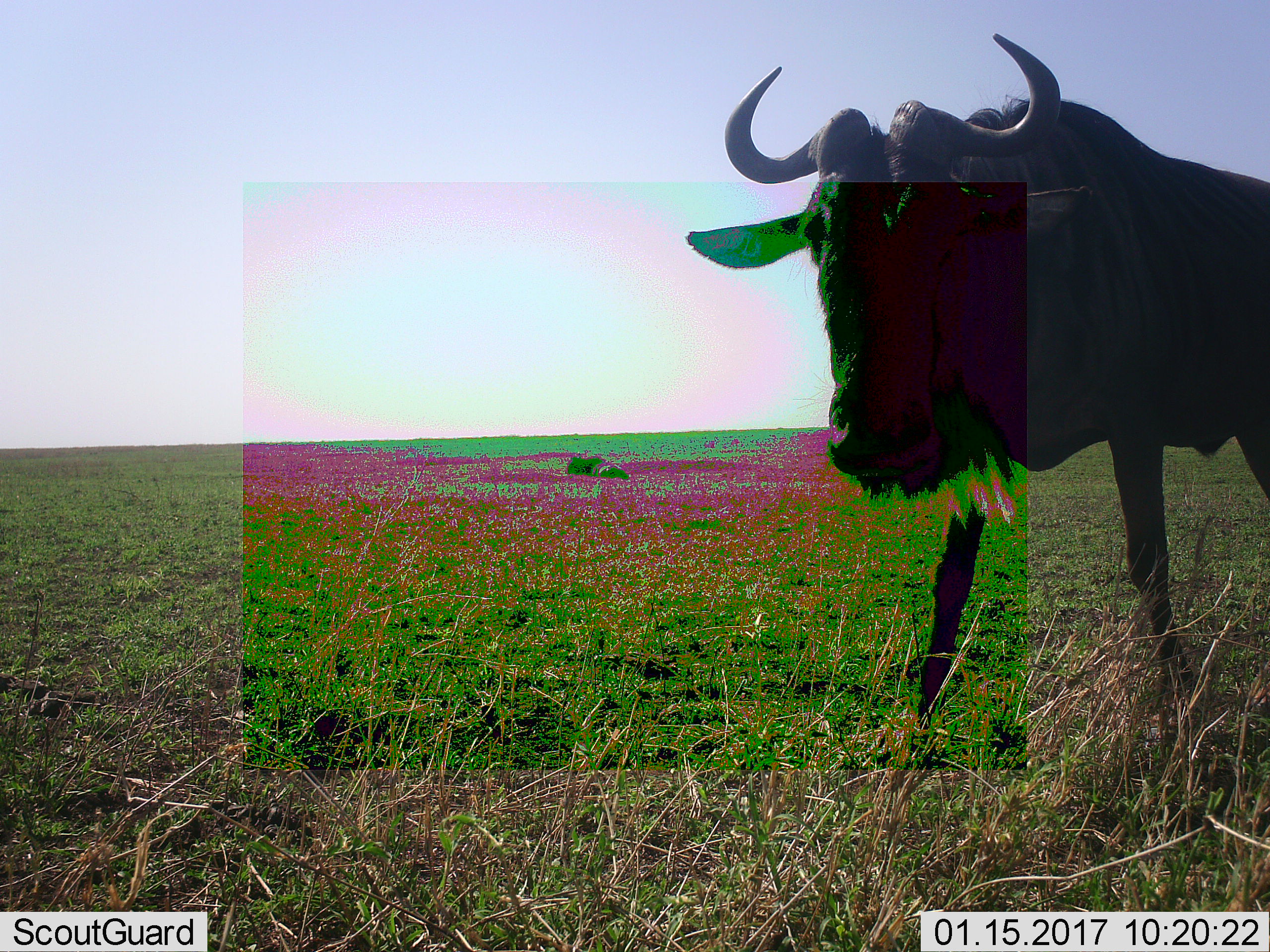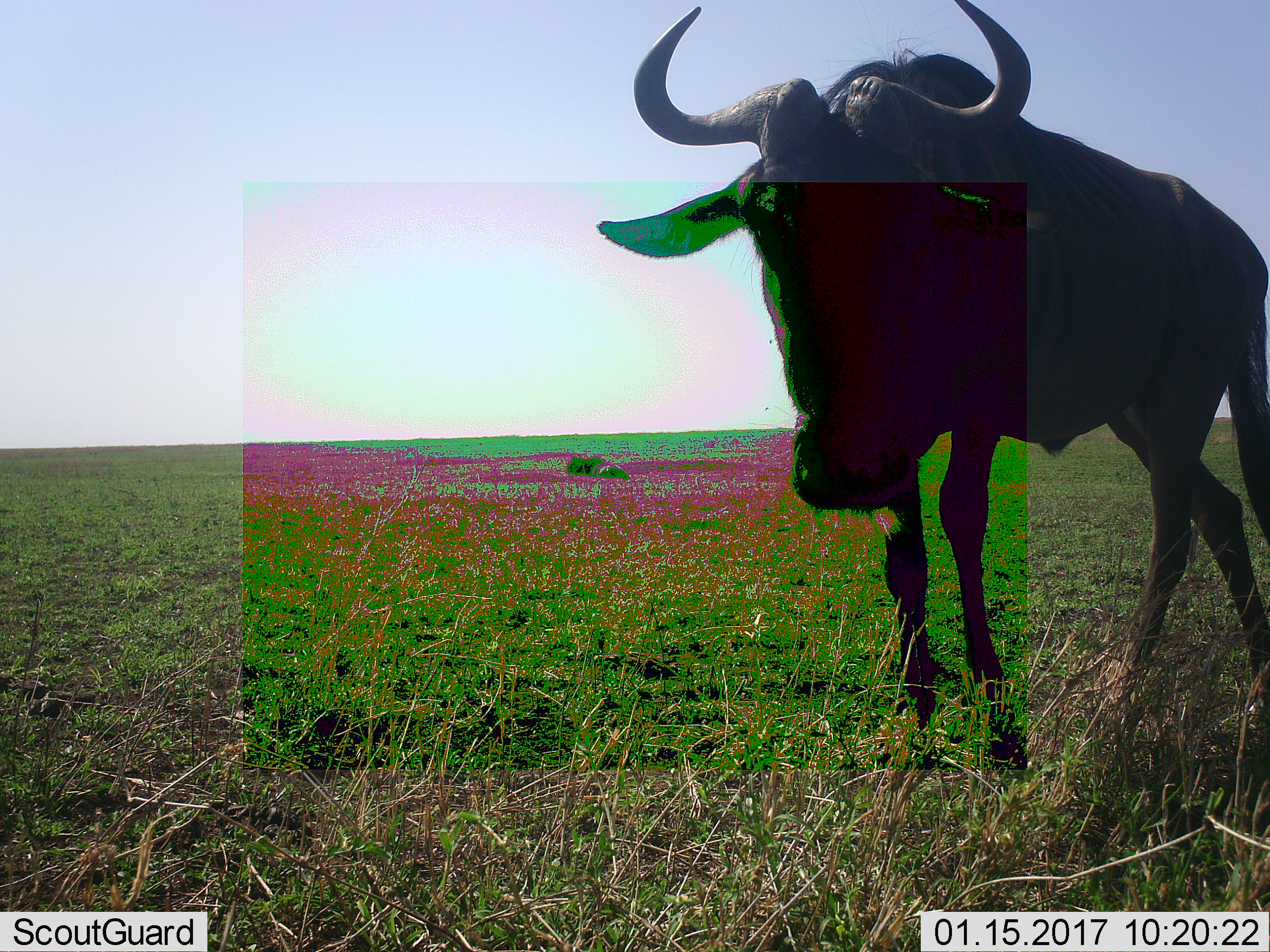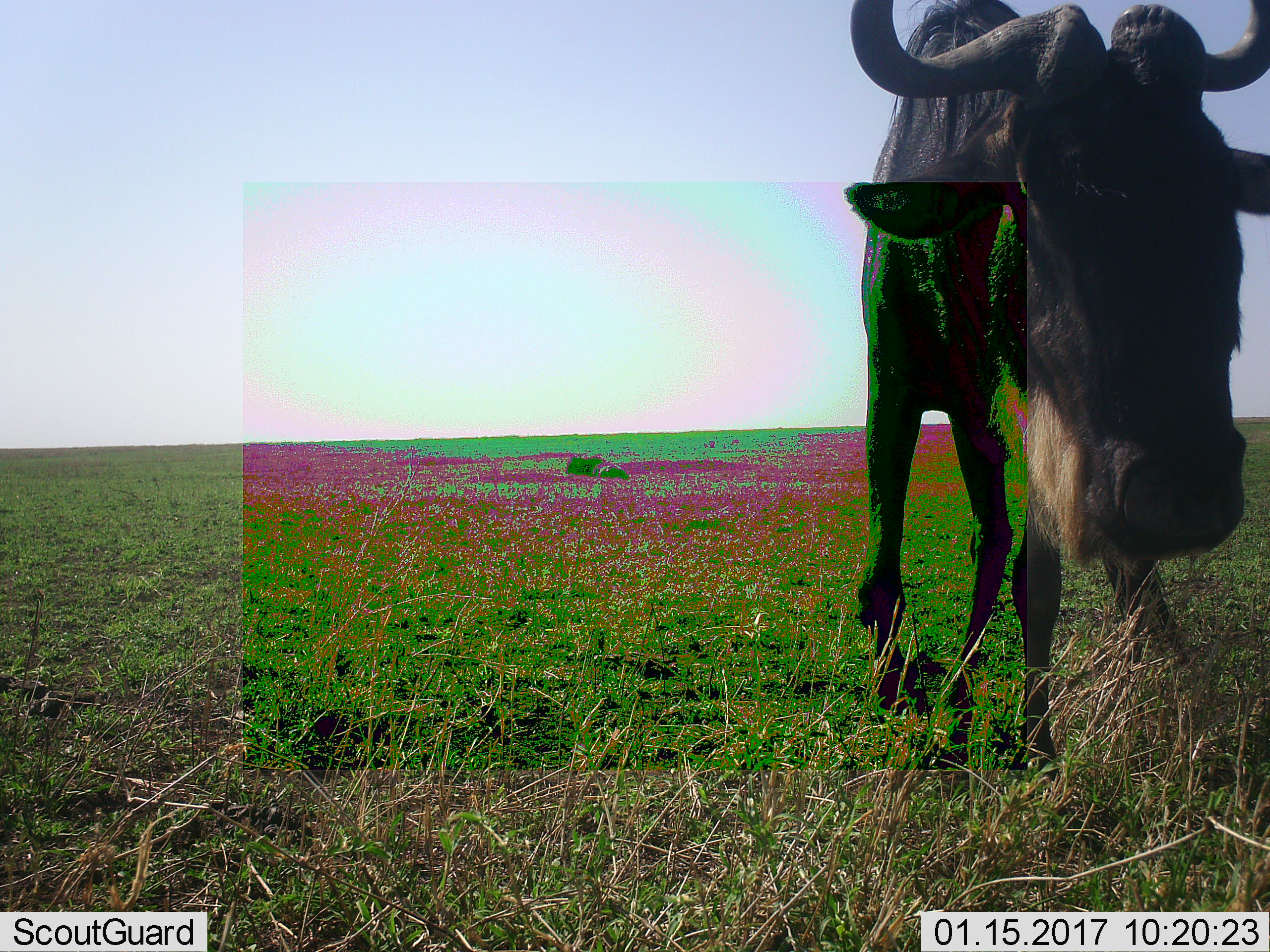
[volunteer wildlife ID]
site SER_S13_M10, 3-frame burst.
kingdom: Animalia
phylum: Chordata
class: Mammalia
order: Artiodactyla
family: Bovidae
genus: Connochaetes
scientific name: Connochaetes taurinus taurinus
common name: blue wildebeest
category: wildebeestblue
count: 1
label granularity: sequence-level